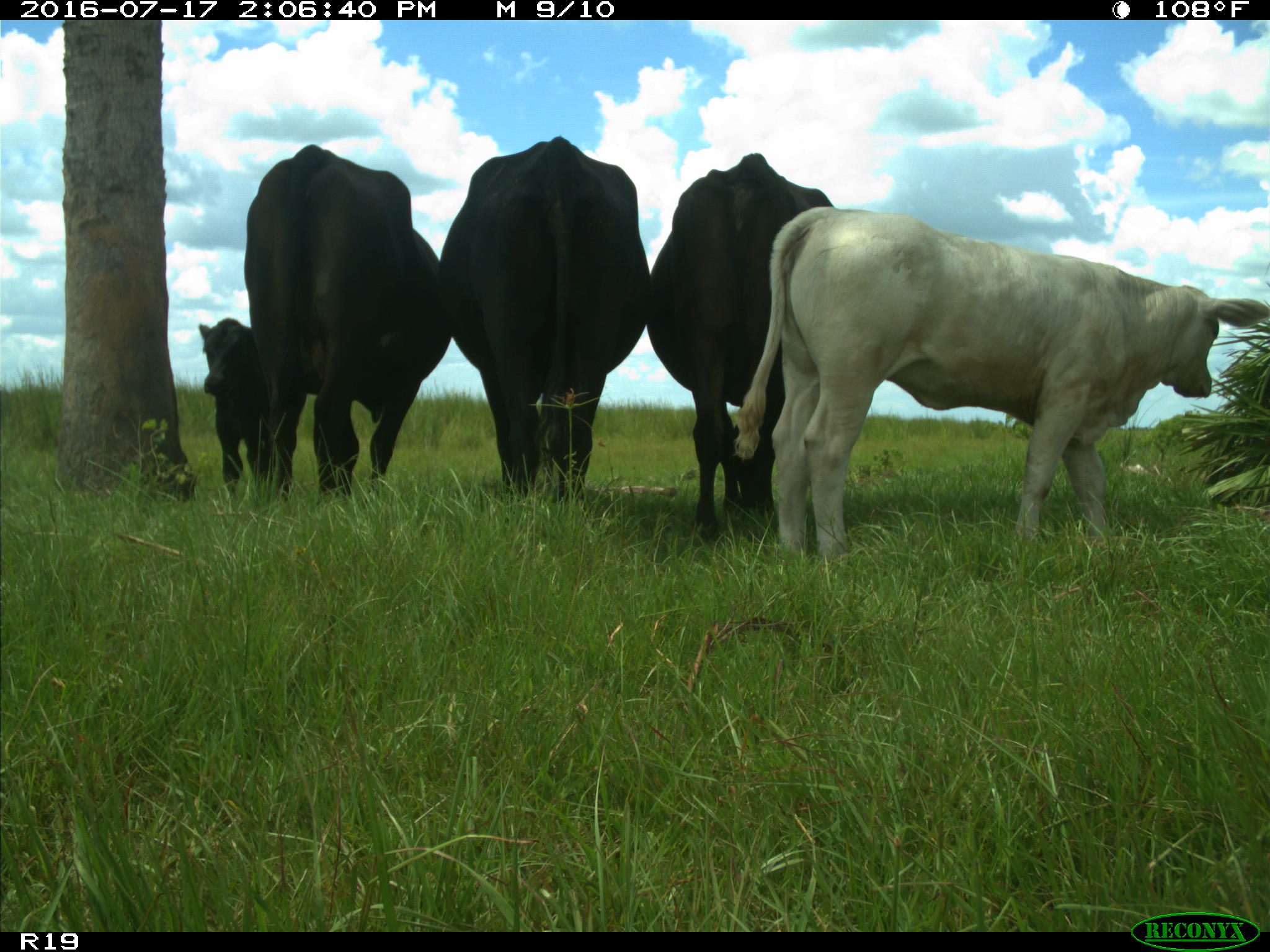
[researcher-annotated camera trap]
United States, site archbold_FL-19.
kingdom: Animalia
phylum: Chordata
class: Mammalia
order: Artiodactyla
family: Bovidae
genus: Bos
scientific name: Bos taurus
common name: domestic cow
Bos taurus (domestic cow).